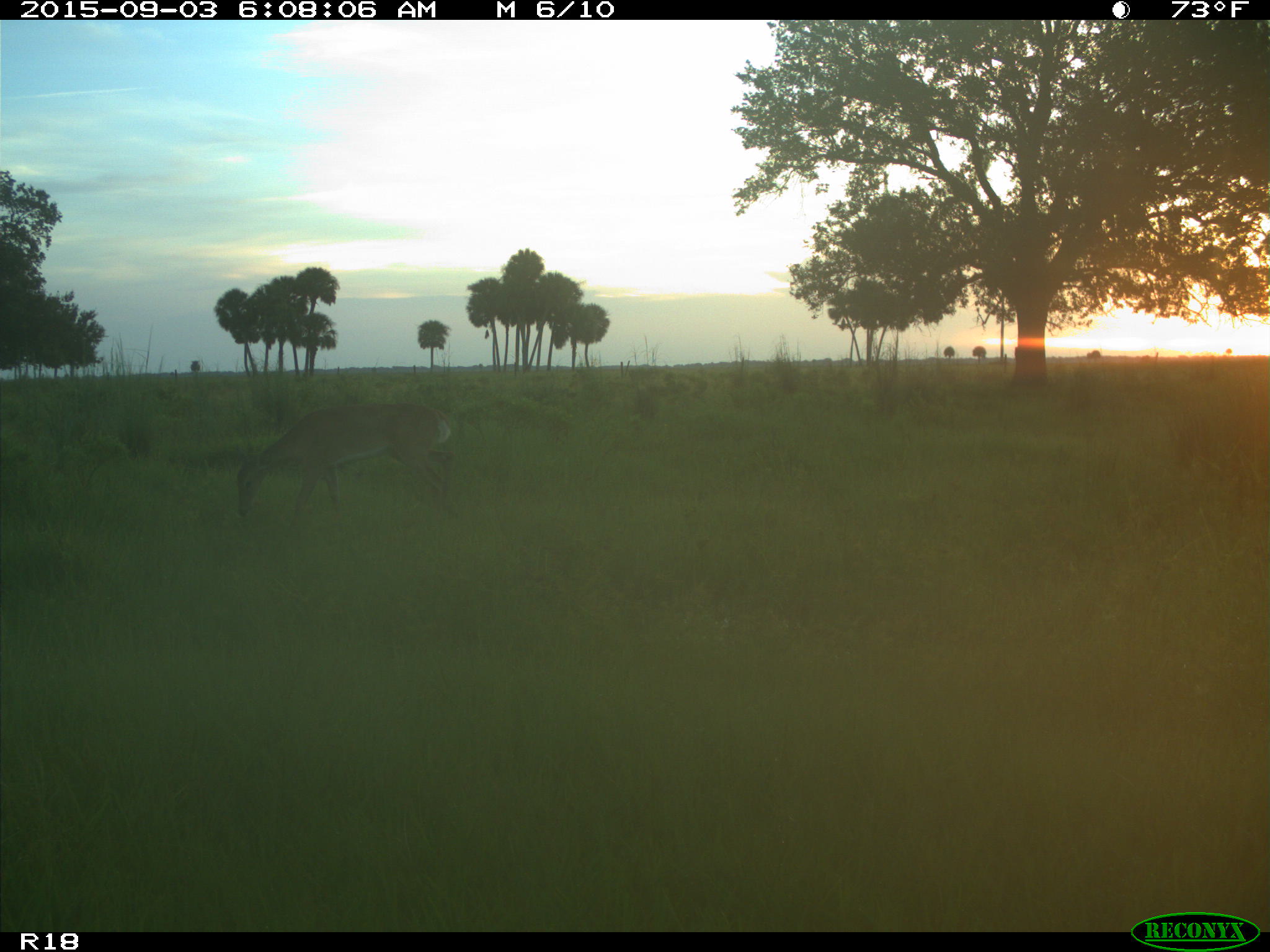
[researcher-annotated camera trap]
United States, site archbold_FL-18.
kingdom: Animalia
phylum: Chordata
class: Mammalia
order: Artiodactyla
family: Cervidae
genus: Odocoileus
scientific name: Odocoileus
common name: deer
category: unidentified deer